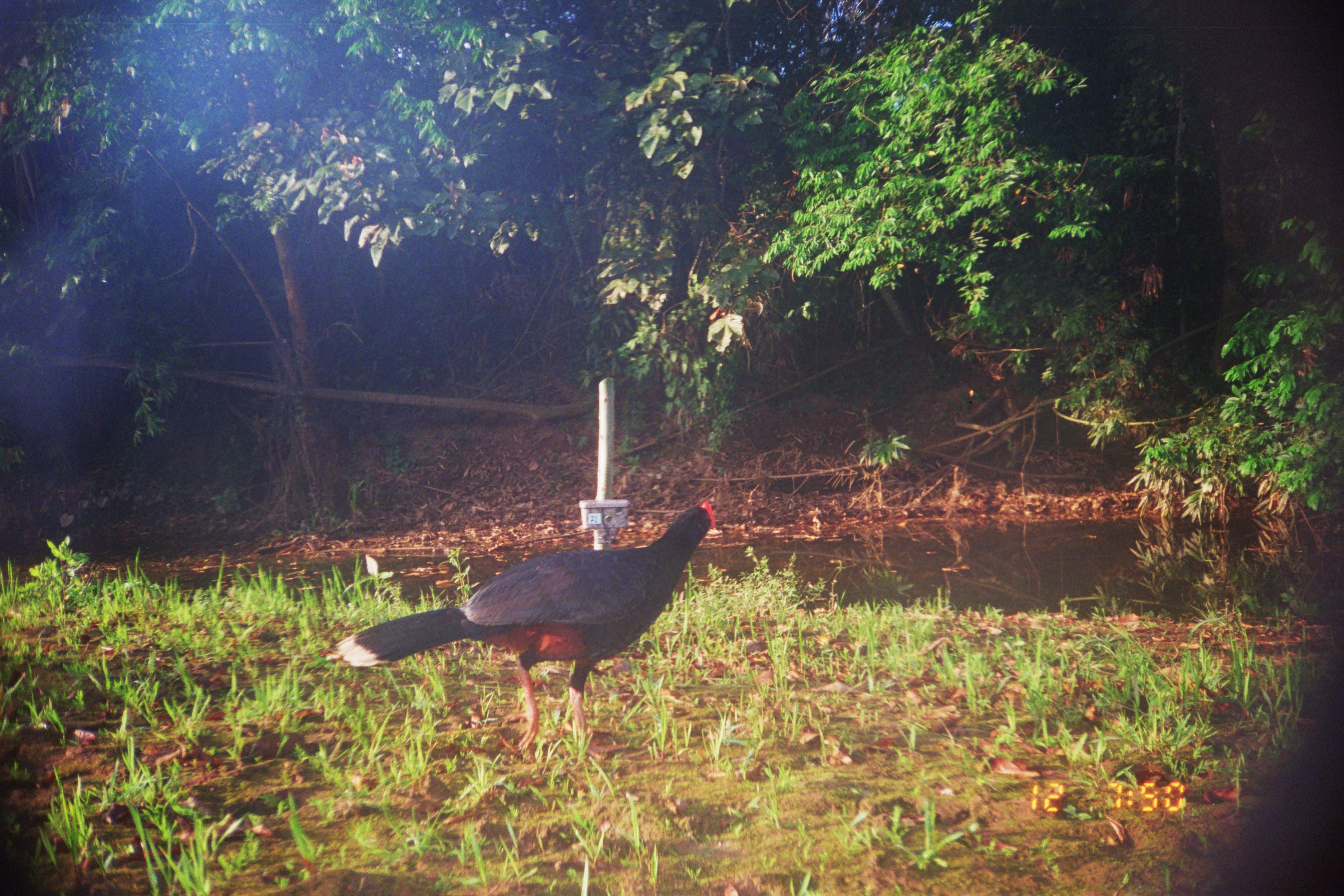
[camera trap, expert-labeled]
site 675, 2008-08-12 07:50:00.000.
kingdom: Animalia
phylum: Chordata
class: Aves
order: Galliformes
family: Cracidae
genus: Mitu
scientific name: Mitu tuberosum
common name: razor-billed curassow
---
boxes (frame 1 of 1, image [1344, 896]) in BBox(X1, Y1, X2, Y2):
mitu tuberosum: BBox(335, 498, 714, 755)